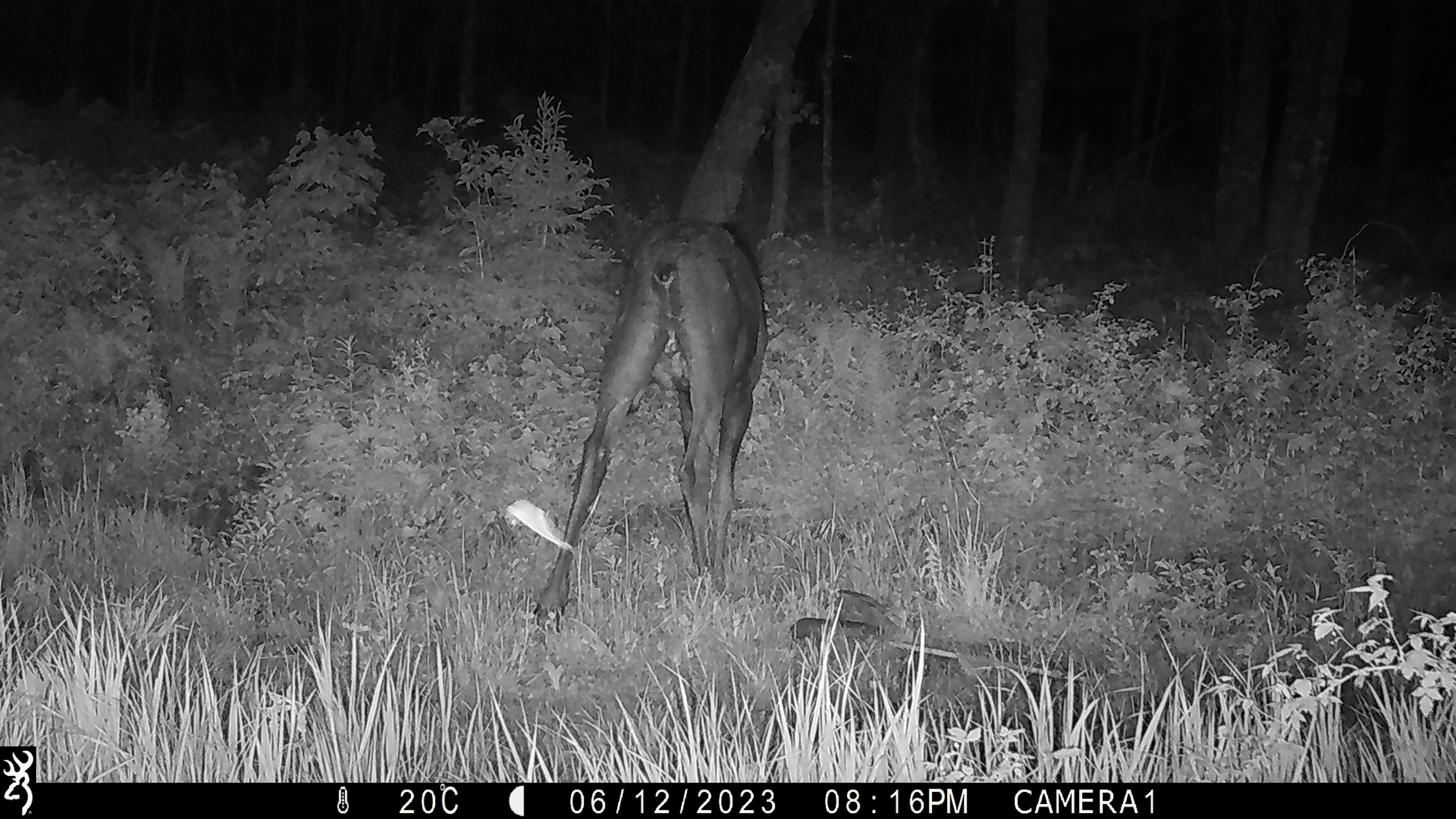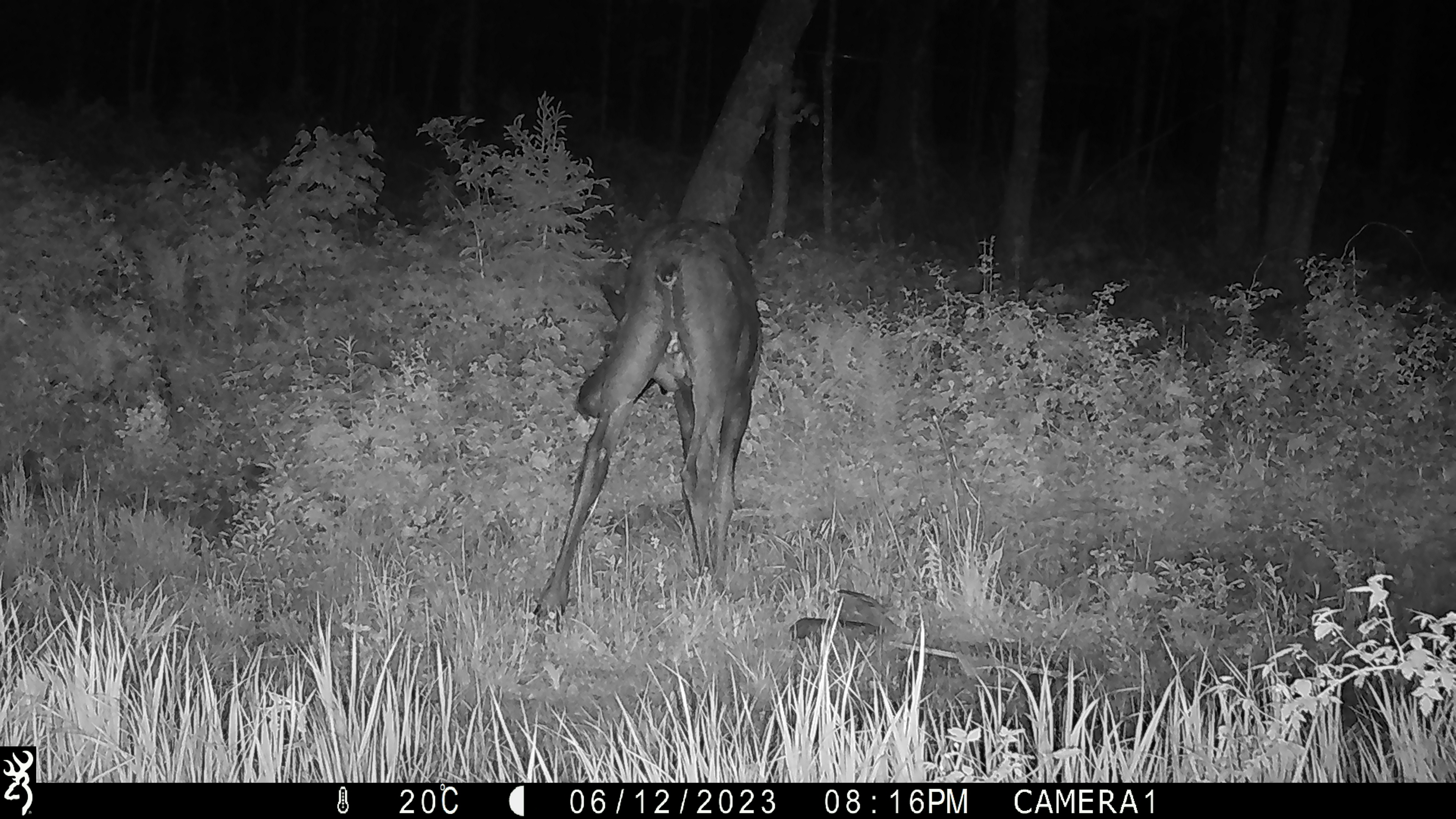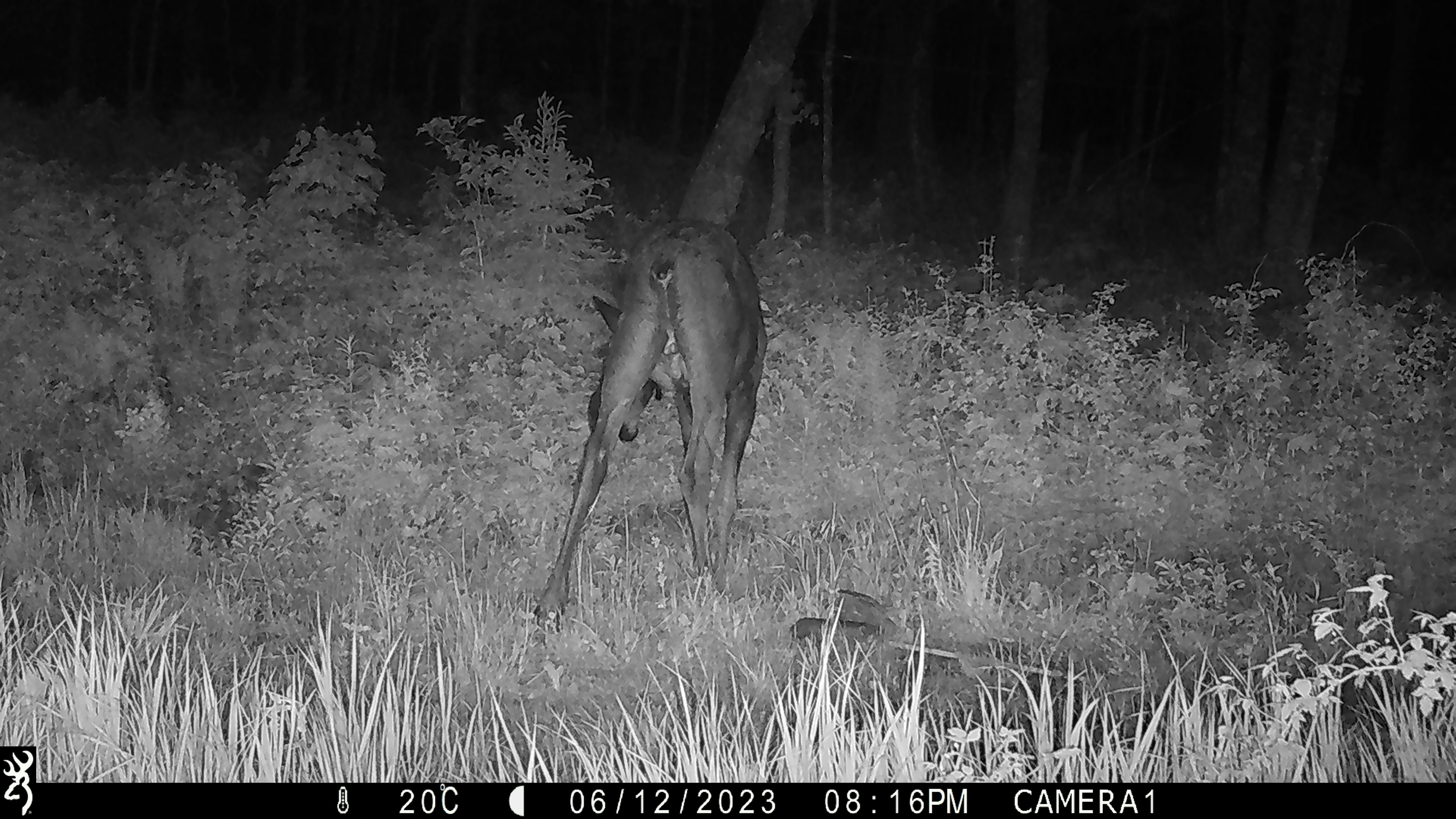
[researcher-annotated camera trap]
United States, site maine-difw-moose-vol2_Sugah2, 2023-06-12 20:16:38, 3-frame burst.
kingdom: Animalia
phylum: Chordata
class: Mammalia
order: Artiodactyla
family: Cervidae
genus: Alces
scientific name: Alces alces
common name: moose